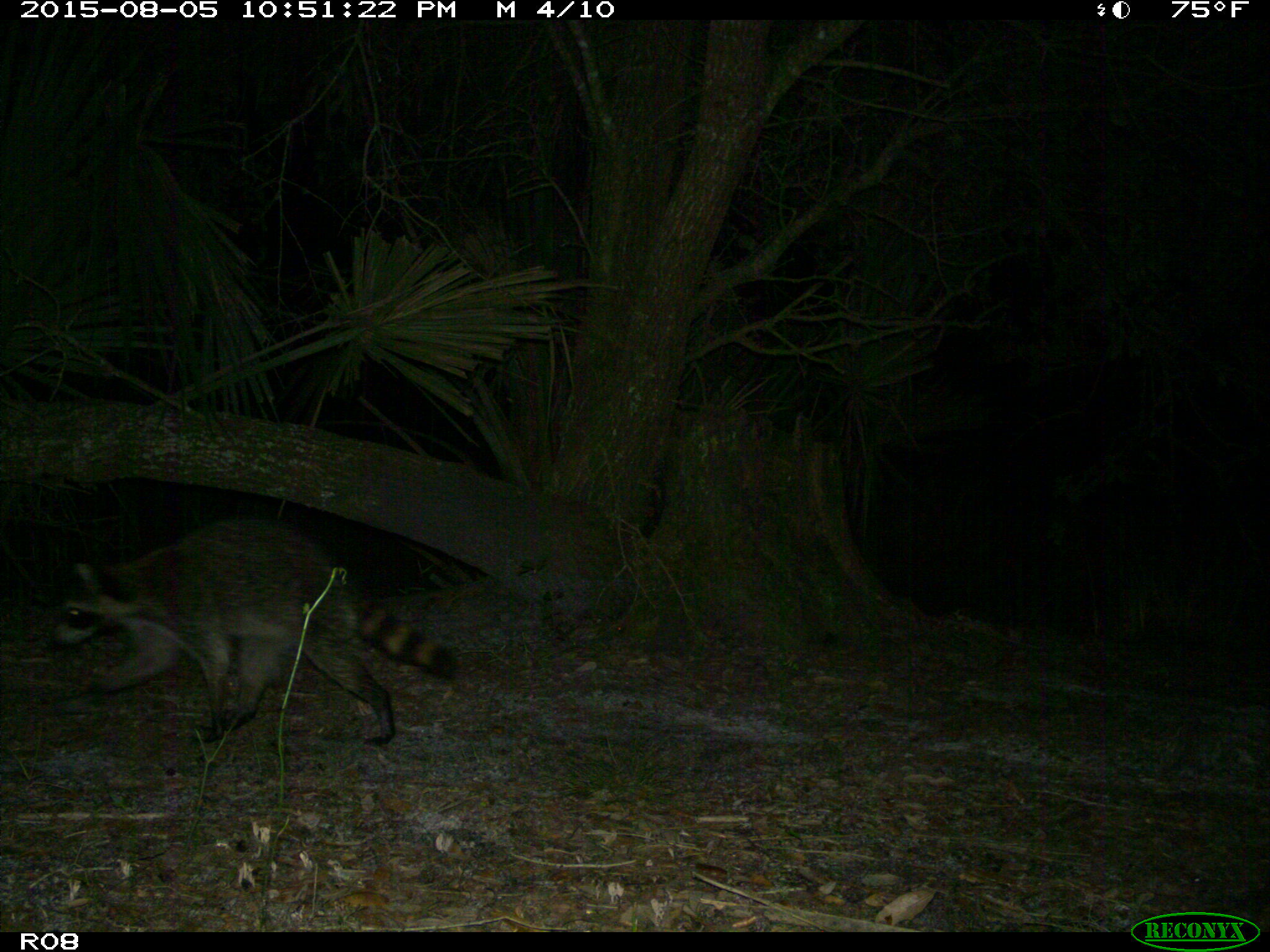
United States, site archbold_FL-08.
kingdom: Animalia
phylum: Chordata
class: Mammalia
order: Carnivora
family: Procyonidae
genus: Procyon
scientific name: Procyon lotor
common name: common raccoon